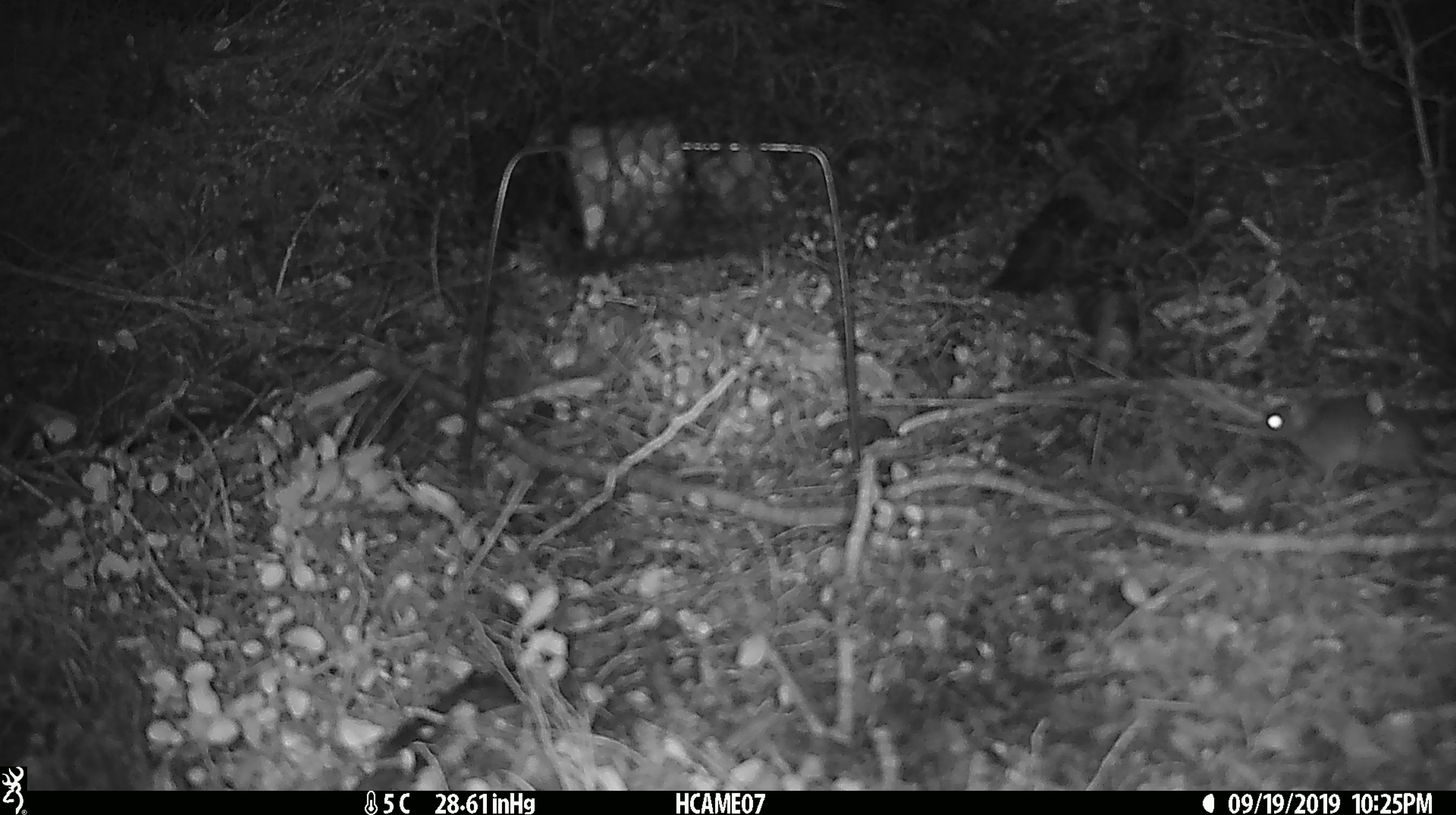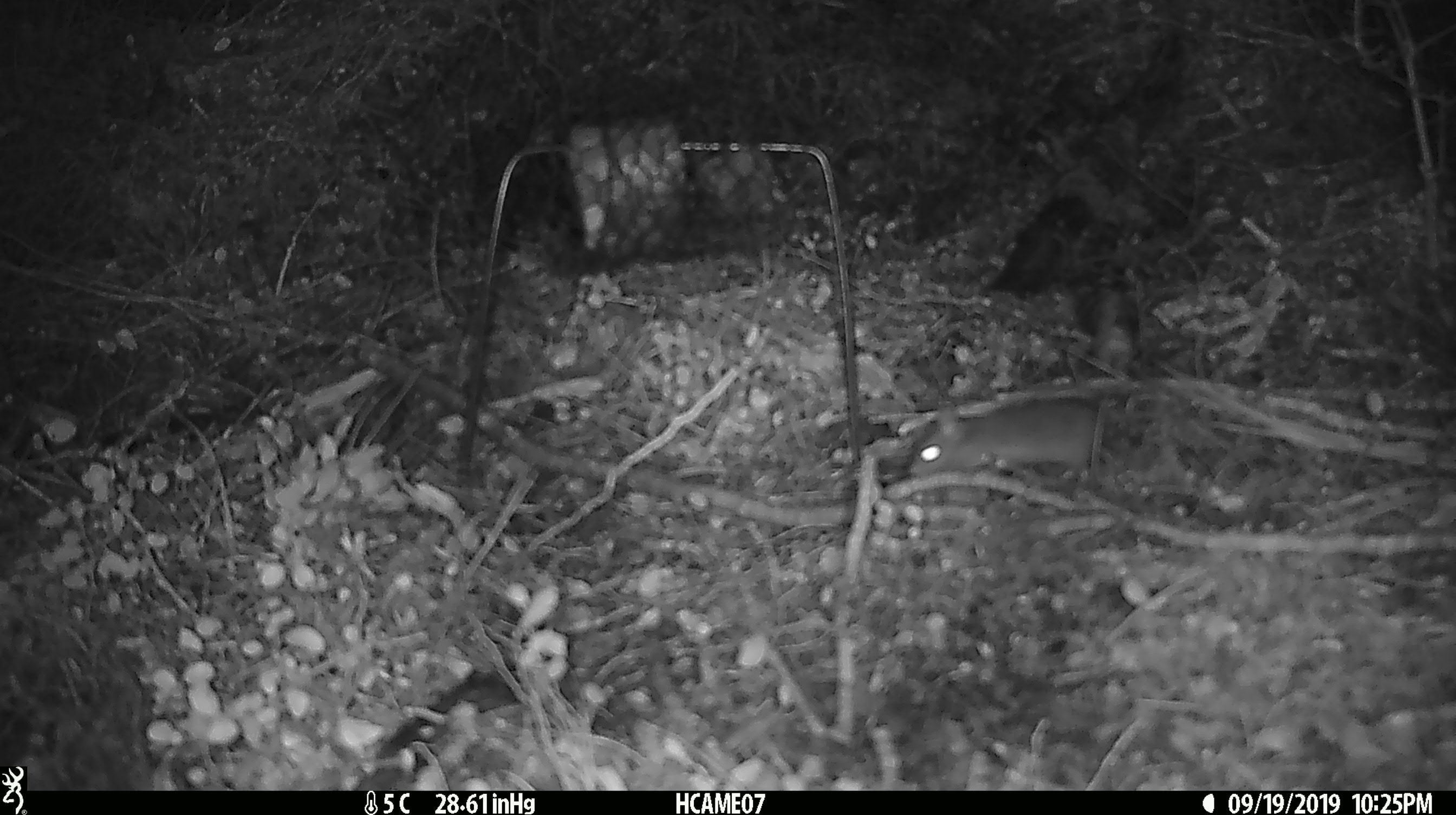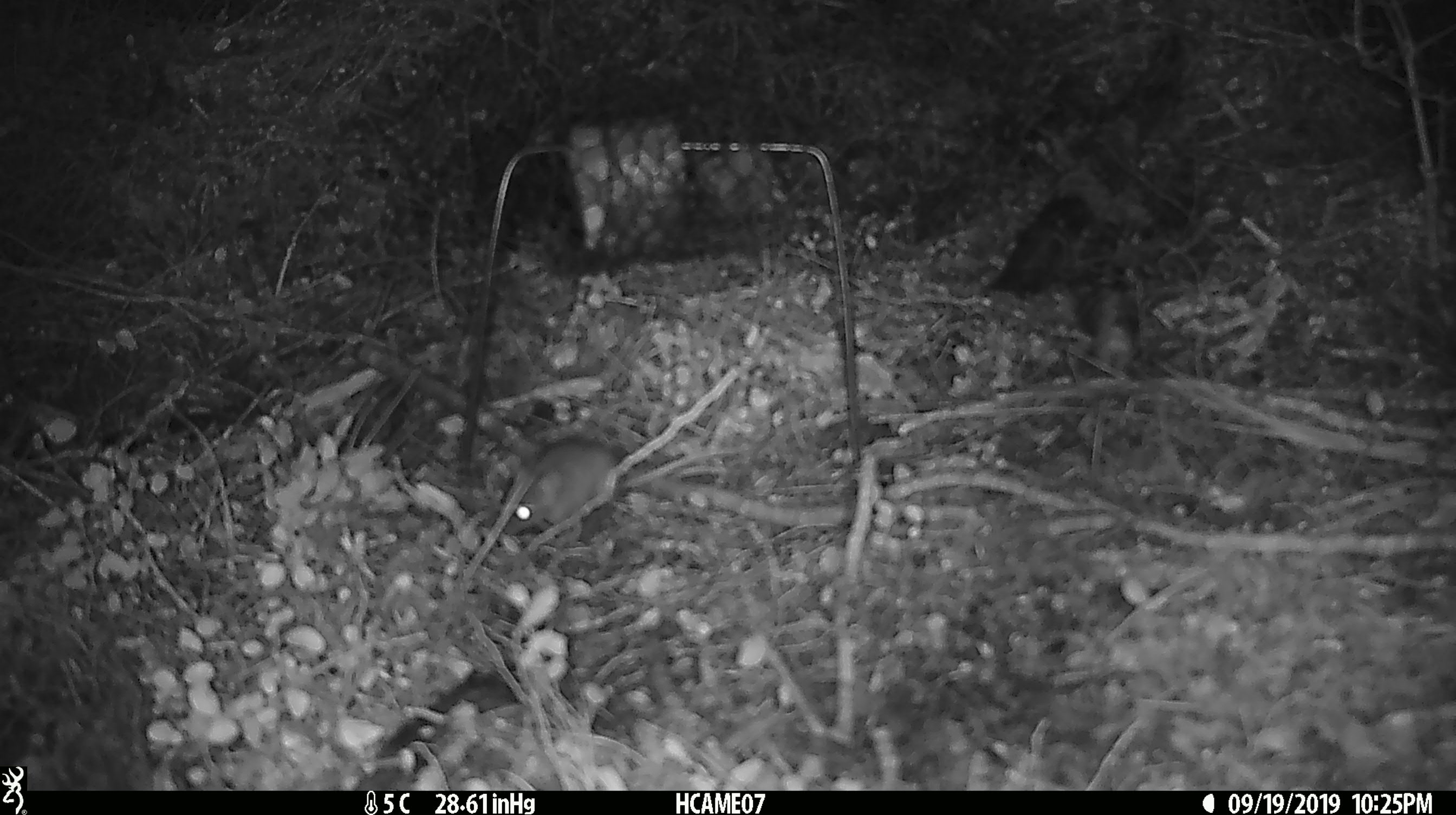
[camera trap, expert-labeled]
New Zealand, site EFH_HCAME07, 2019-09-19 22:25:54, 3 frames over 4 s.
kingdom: Animalia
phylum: Chordata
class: Mammalia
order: Rodentia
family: Muridae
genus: Mus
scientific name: Mus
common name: mouse